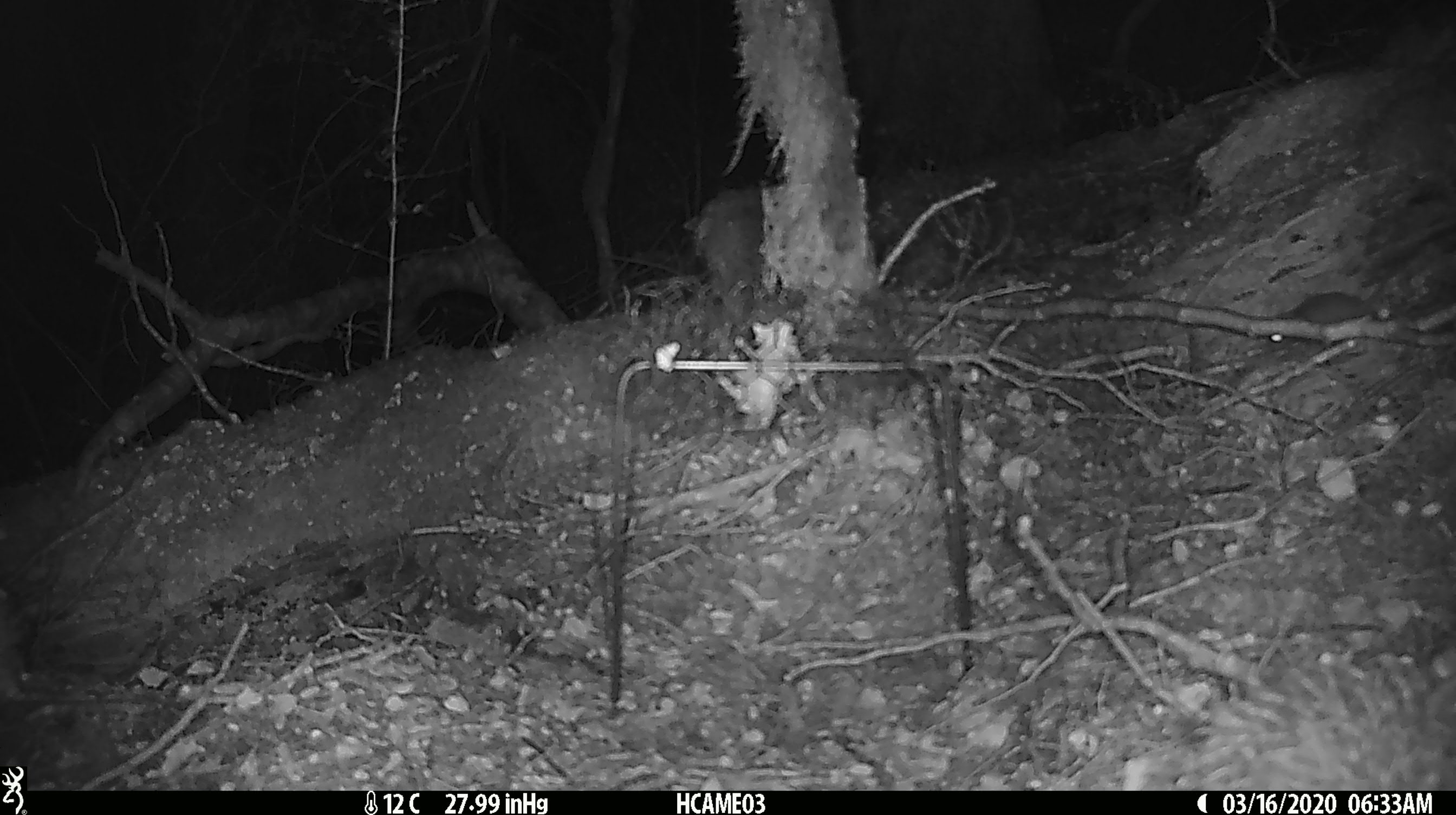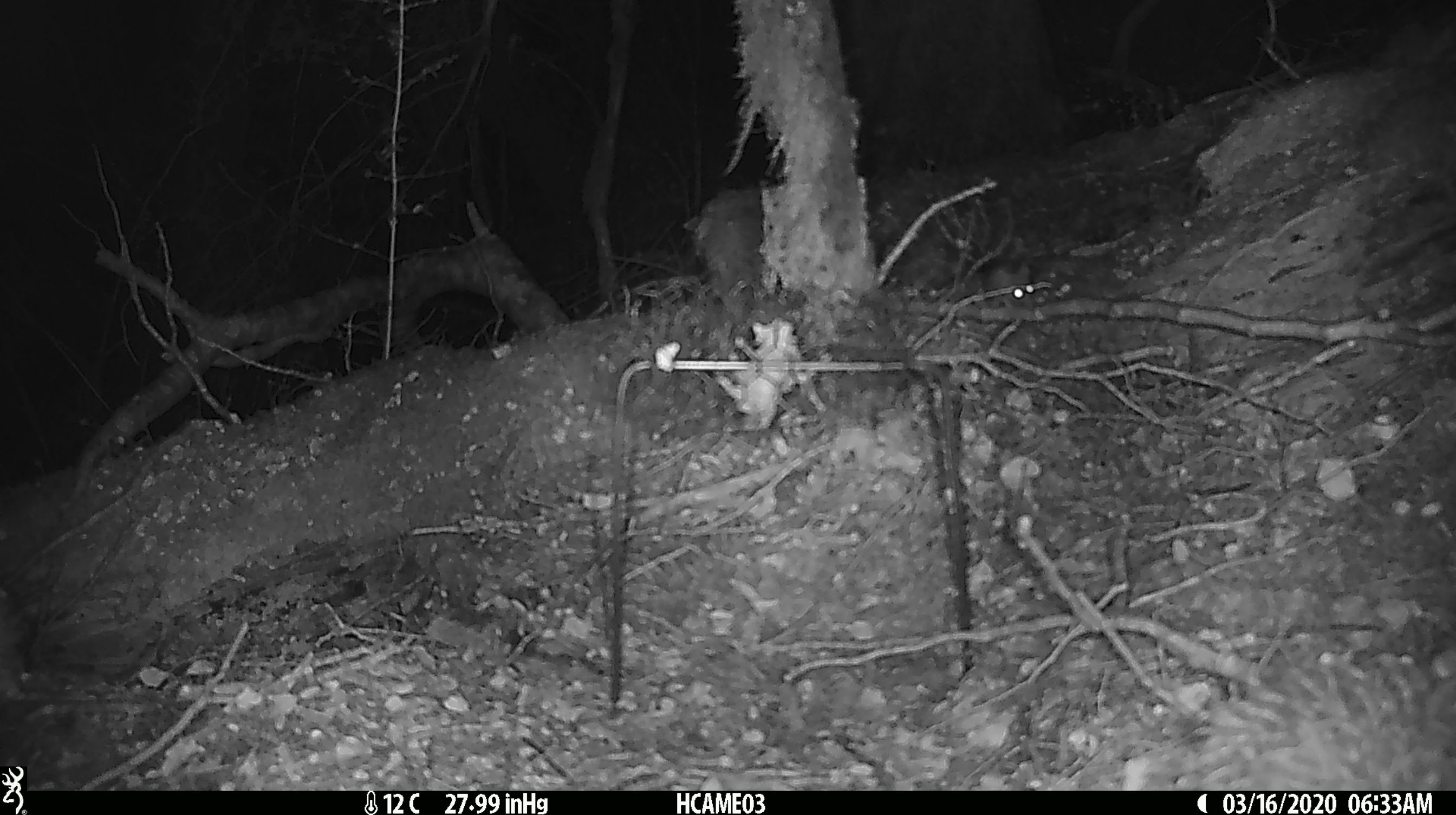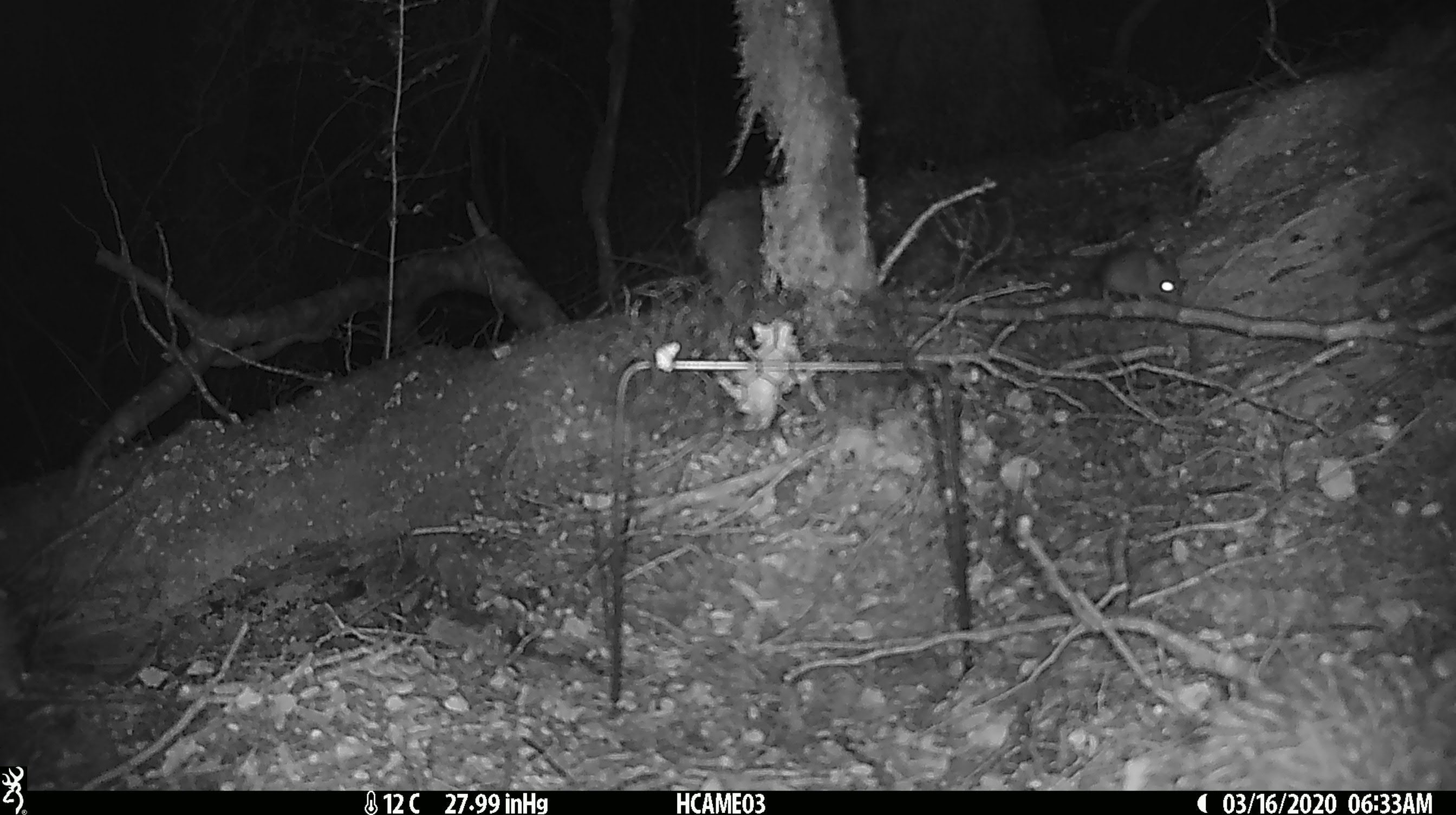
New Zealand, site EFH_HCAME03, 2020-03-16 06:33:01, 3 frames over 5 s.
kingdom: Animalia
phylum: Chordata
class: Mammalia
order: Rodentia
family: Muridae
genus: Mus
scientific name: Mus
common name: mouse